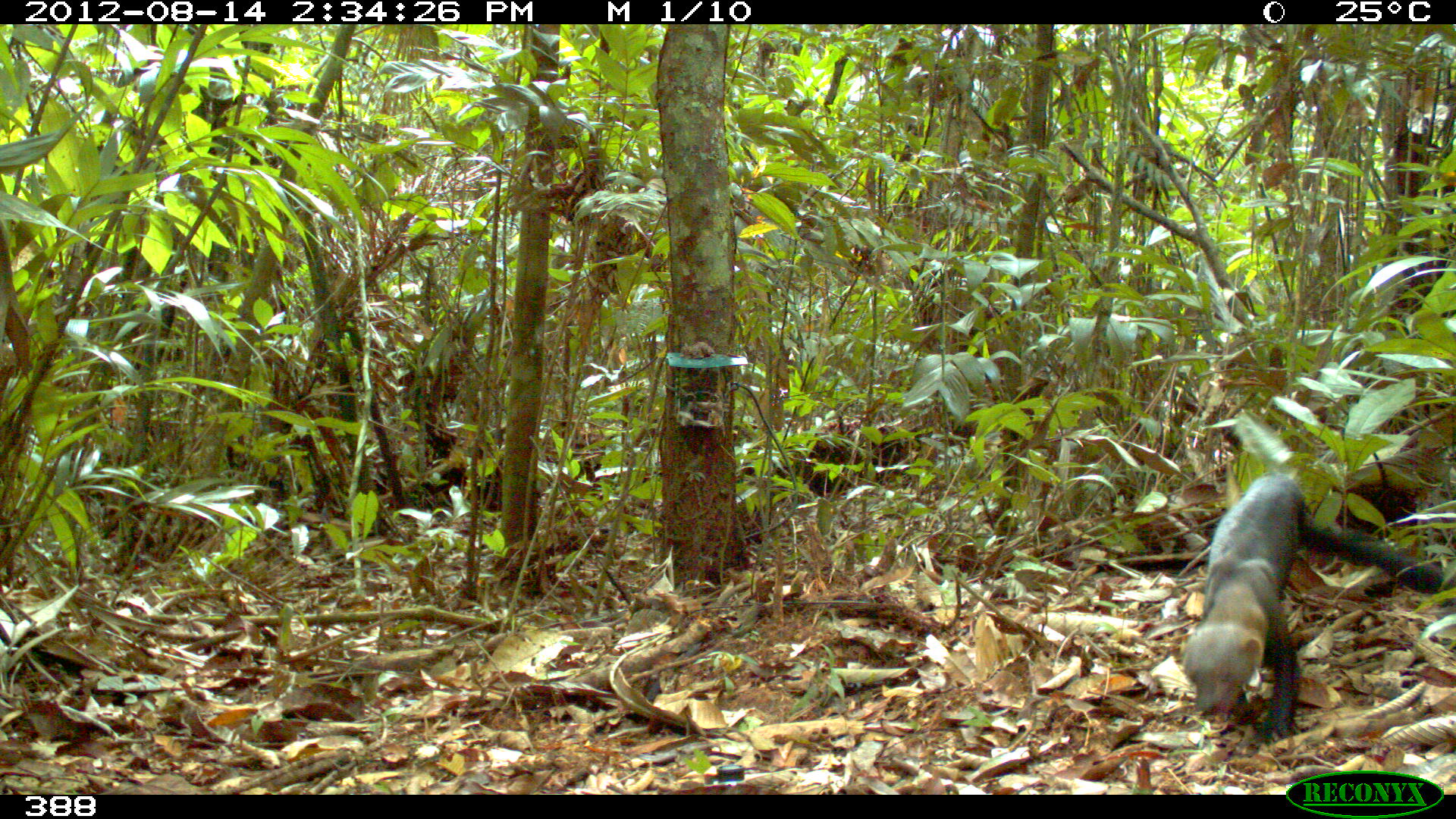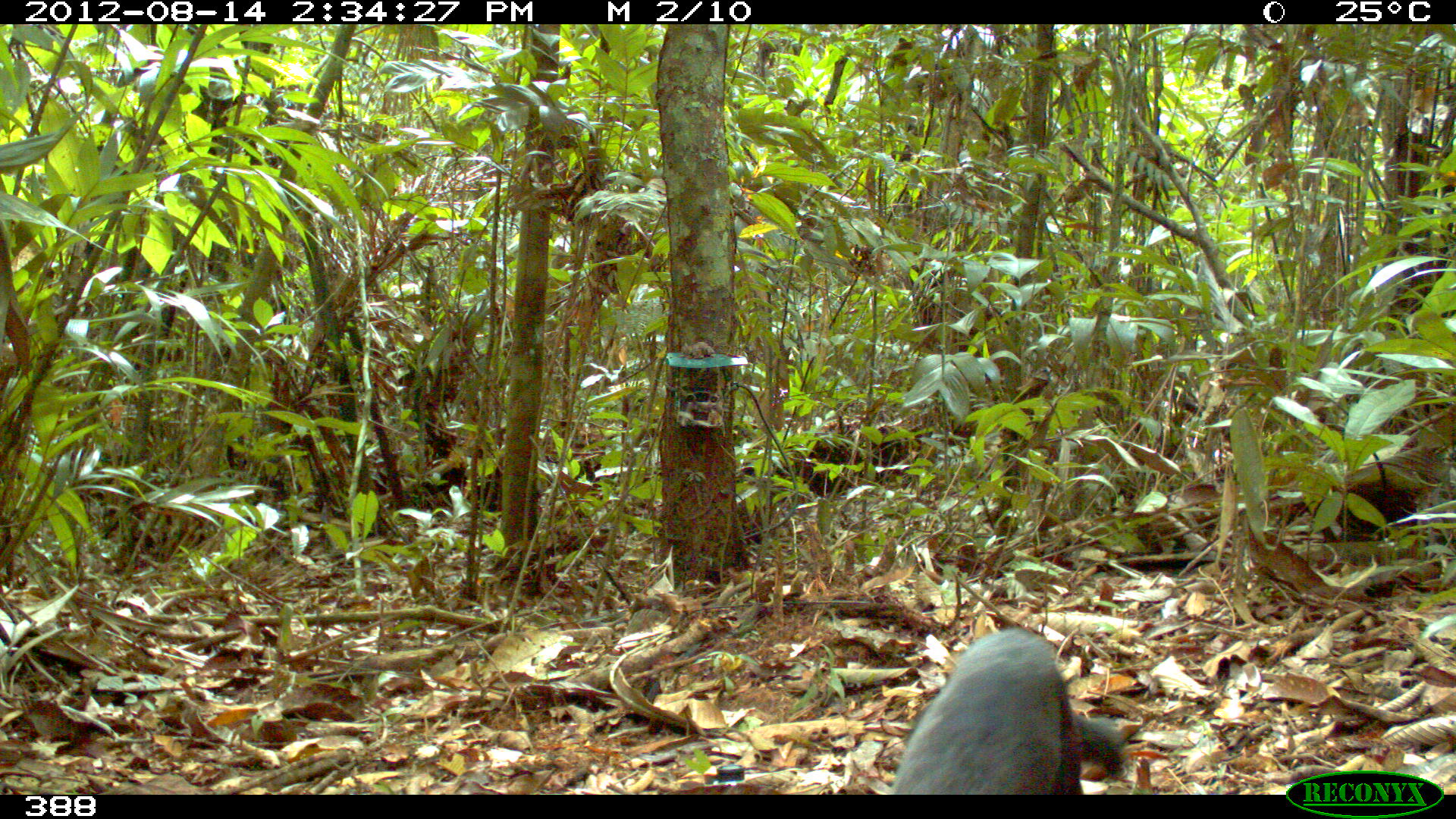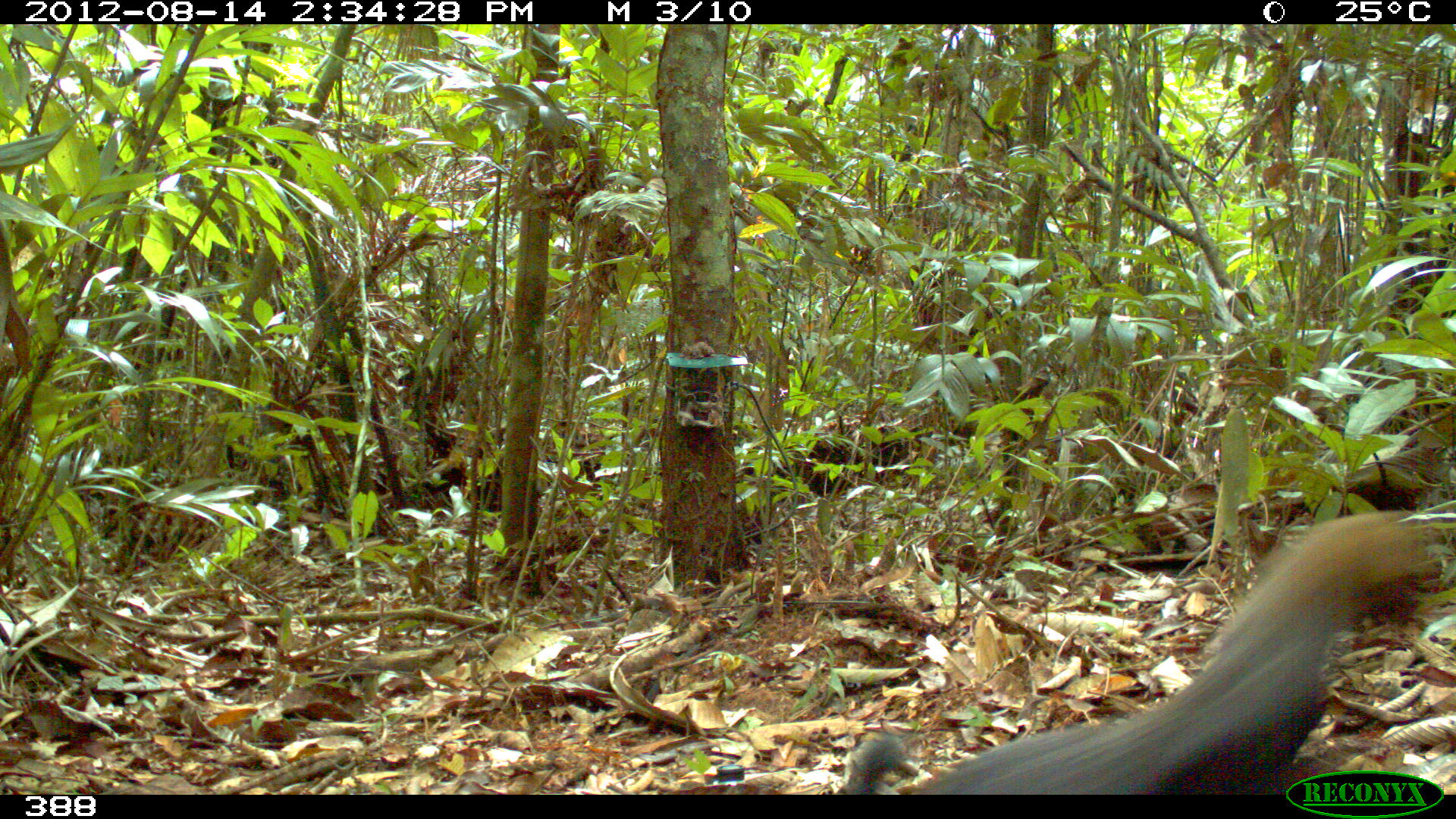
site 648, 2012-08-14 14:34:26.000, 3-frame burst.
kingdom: Animalia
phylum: Chordata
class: Mammalia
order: Carnivora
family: Mustelidae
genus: Eira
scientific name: Eira barbara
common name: tayra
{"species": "Eira barbara (tayra)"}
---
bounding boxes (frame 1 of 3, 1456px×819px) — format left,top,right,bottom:
eira barbara: 1180,473,1456,748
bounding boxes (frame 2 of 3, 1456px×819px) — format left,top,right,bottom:
eira barbara: 889,624,1123,795